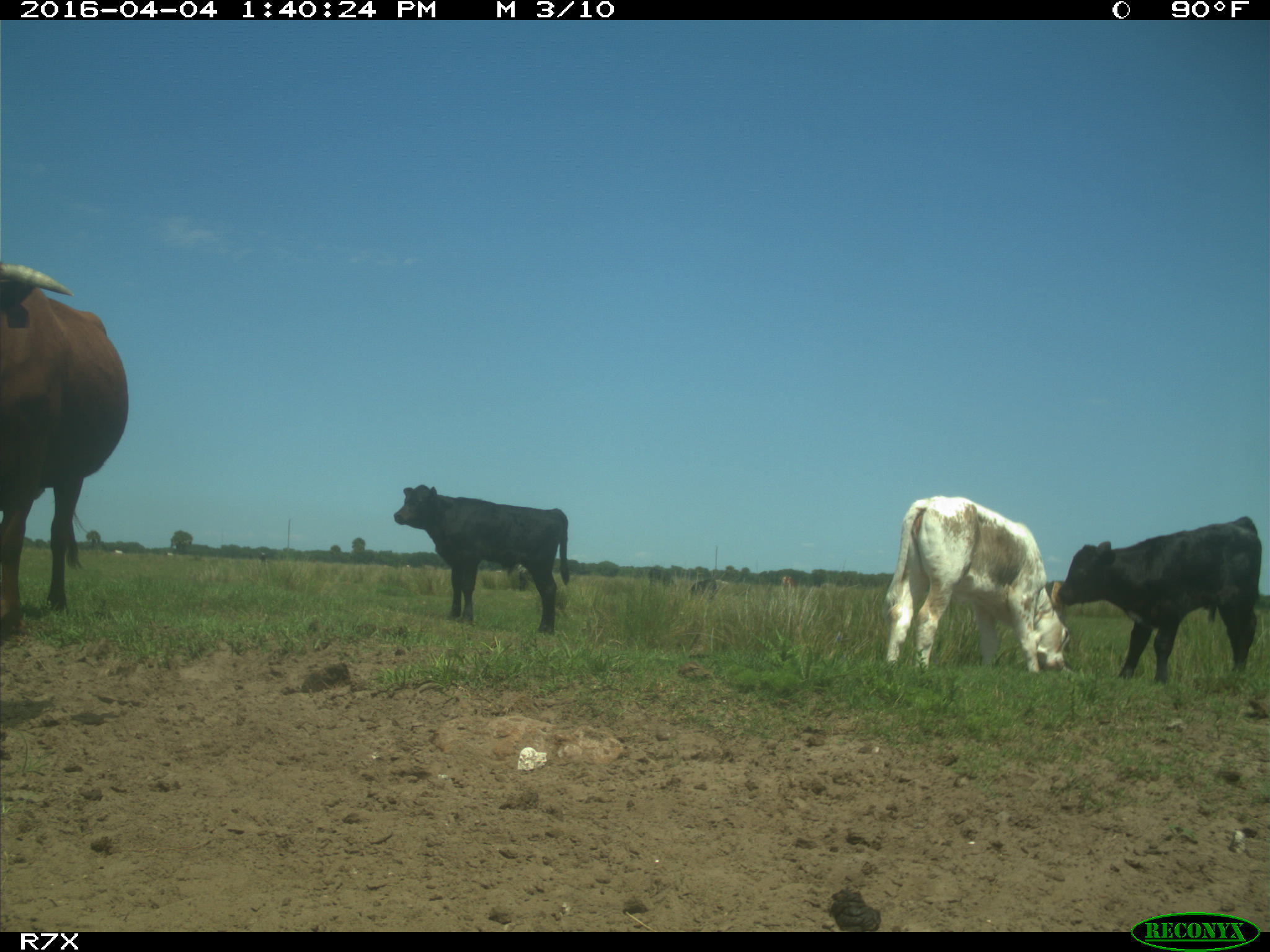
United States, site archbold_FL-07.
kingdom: Animalia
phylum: Chordata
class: Mammalia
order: Artiodactyla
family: Bovidae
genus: Bos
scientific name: Bos taurus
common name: domestic cow